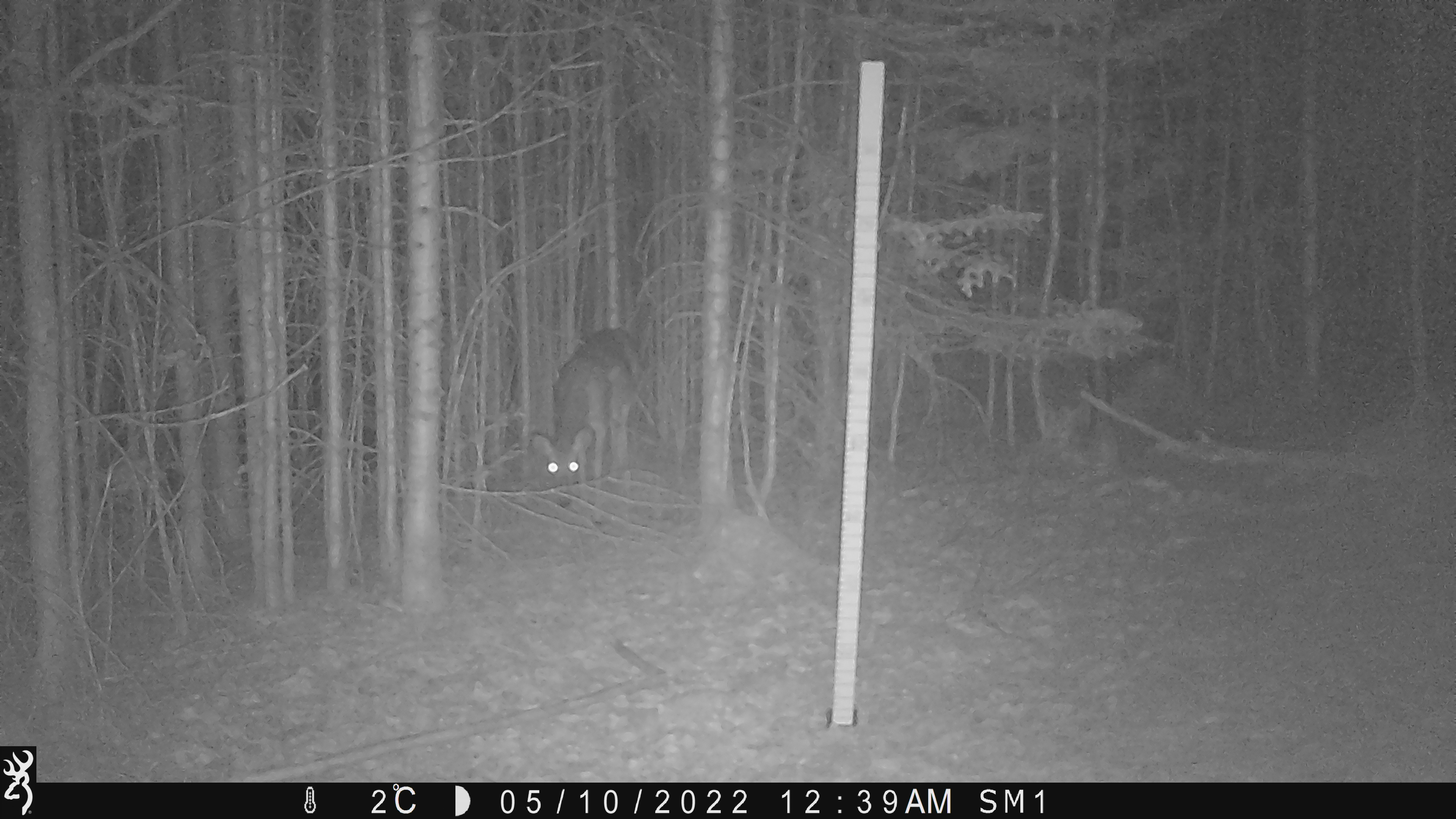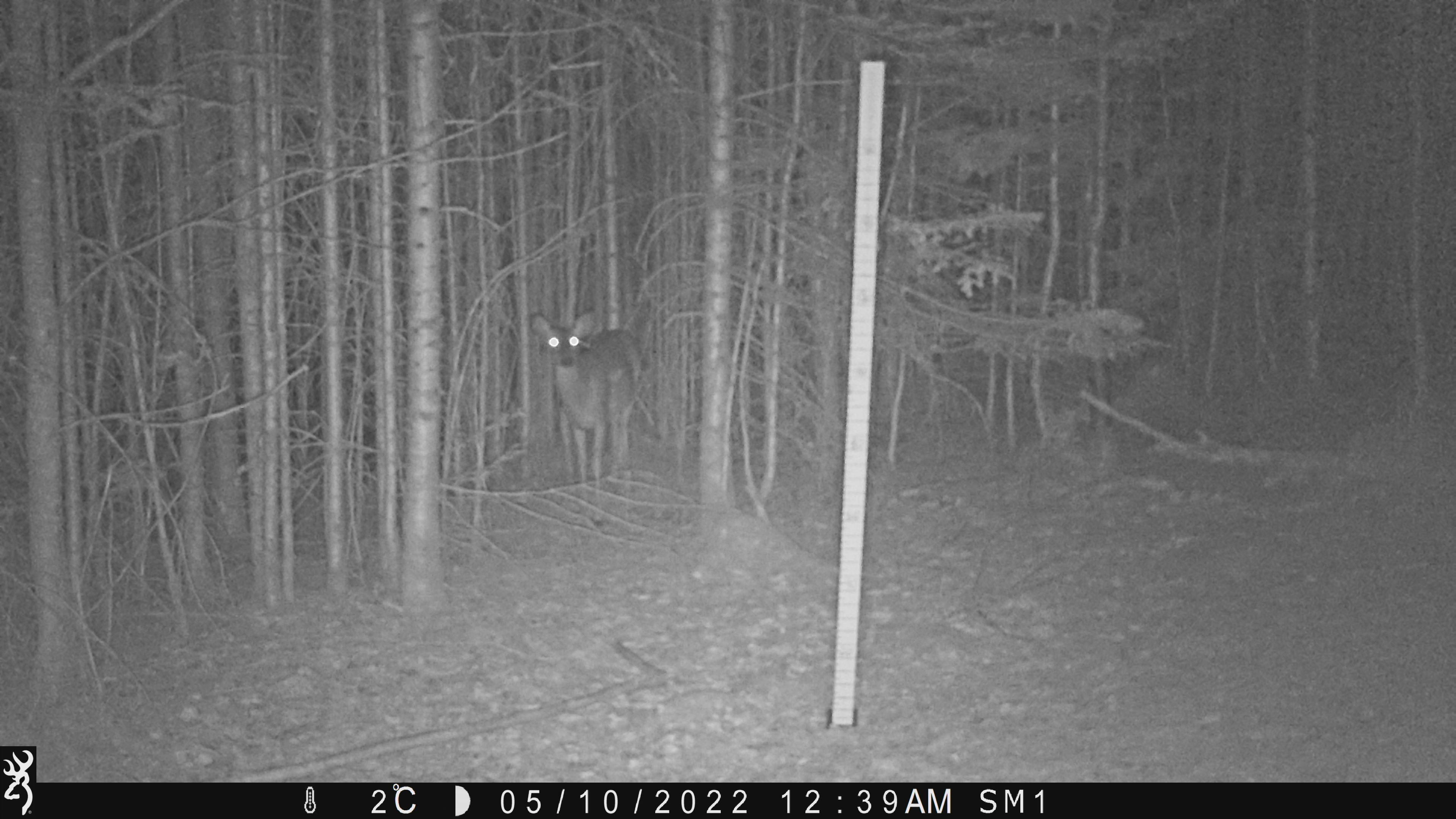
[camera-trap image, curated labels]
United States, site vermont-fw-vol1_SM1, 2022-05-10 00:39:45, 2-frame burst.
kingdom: Animalia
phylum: Chordata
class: Mammalia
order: Artiodactyla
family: Cervidae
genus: Odocoileus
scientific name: Odocoileus virginianus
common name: white-tailed deer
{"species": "white-tailed deer (Odocoileus virginianus)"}